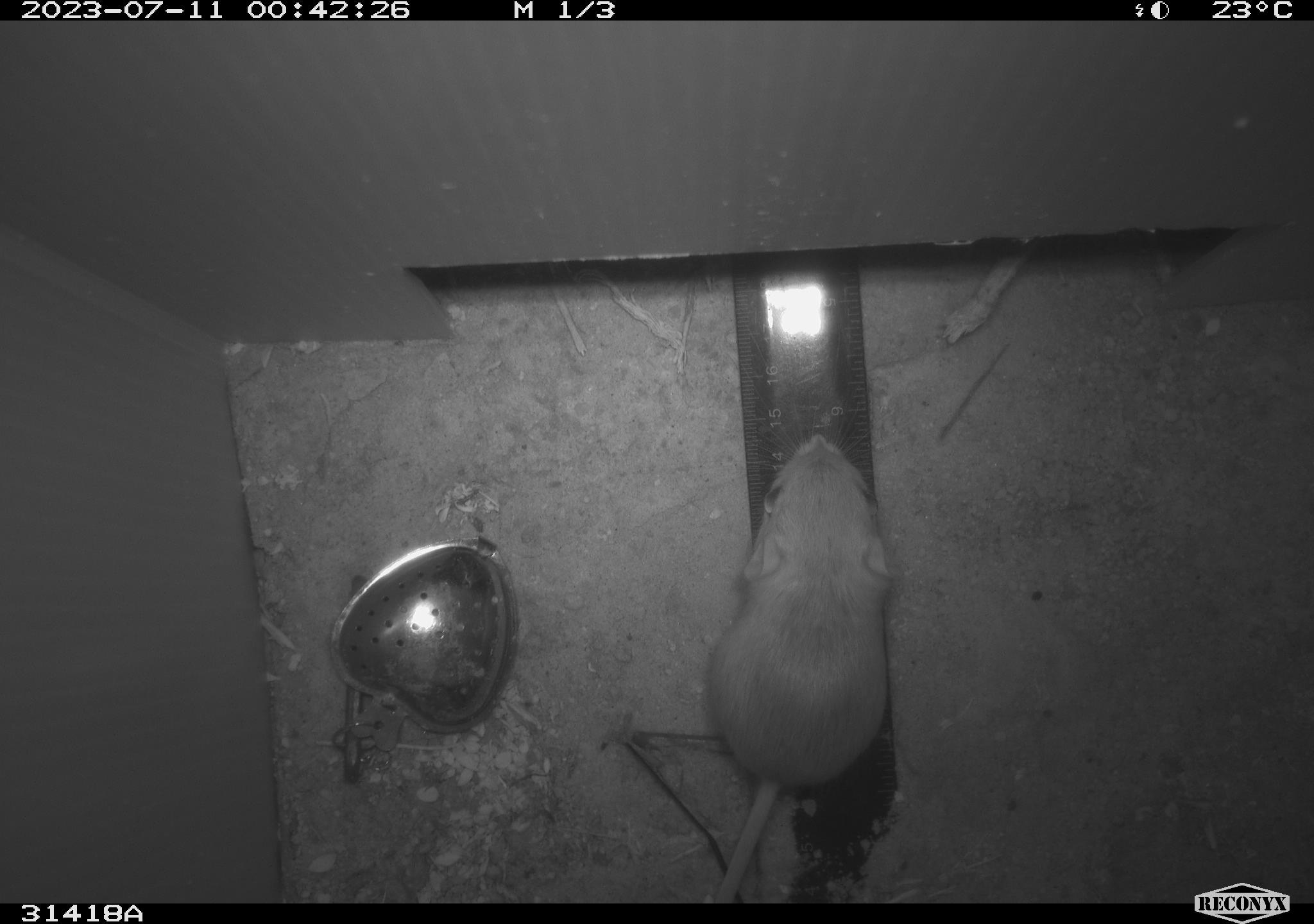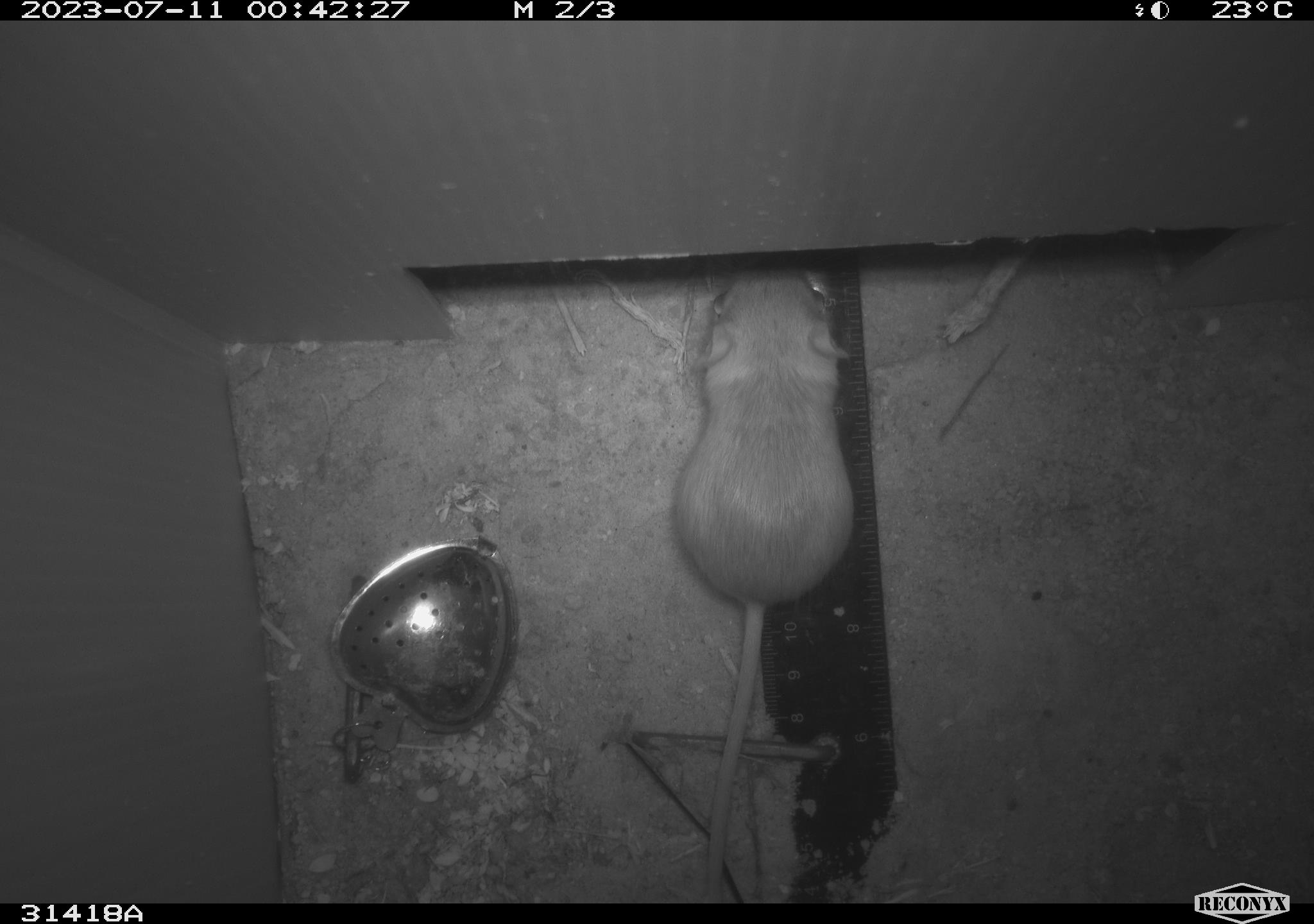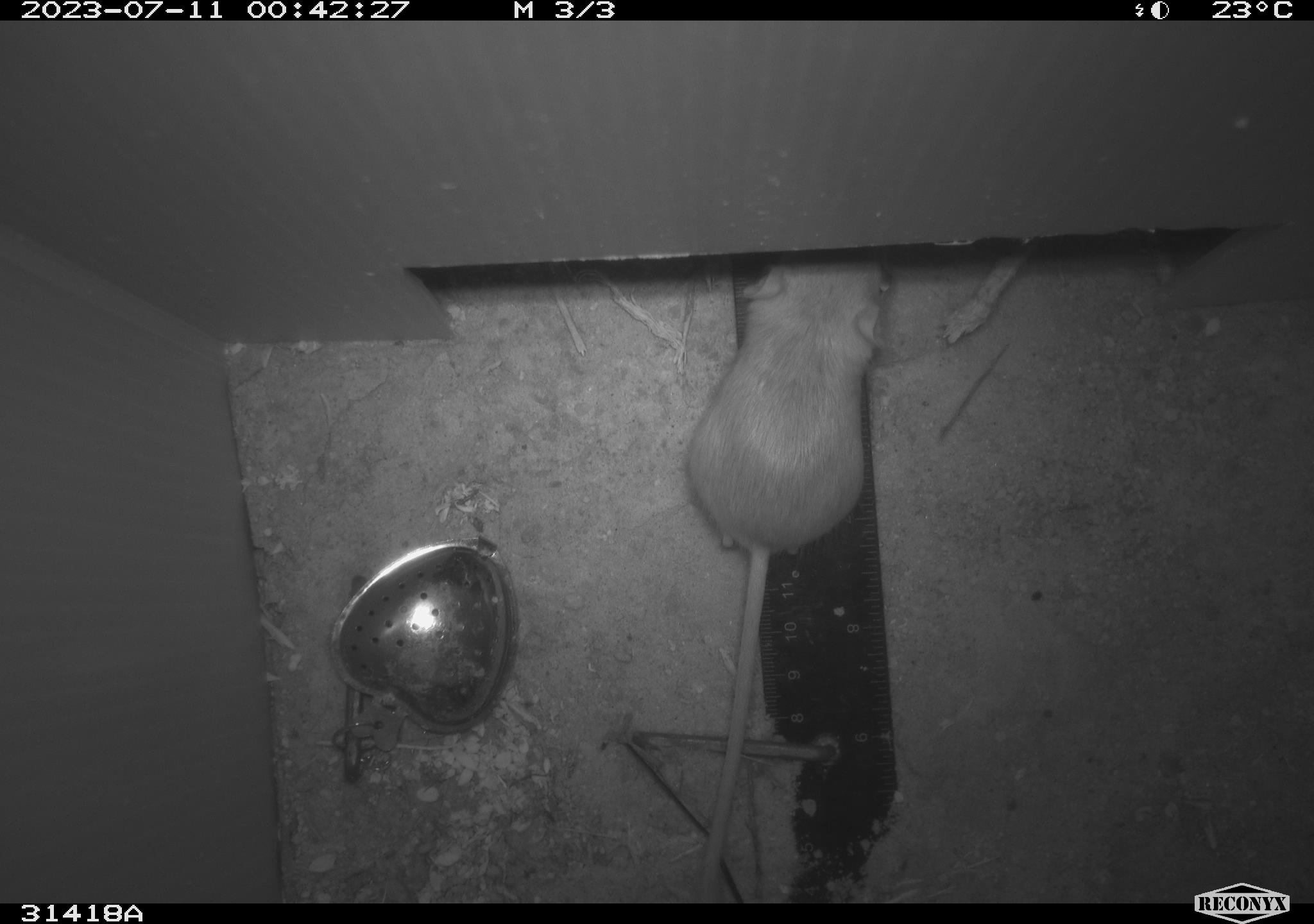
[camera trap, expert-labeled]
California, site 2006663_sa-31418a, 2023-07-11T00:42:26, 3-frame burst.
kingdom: Animalia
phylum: Chordata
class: Mammalia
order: Rodentia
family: Heteromyidae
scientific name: Heteromyidae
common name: kangaroo rats and pocket mice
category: heteromyidae family